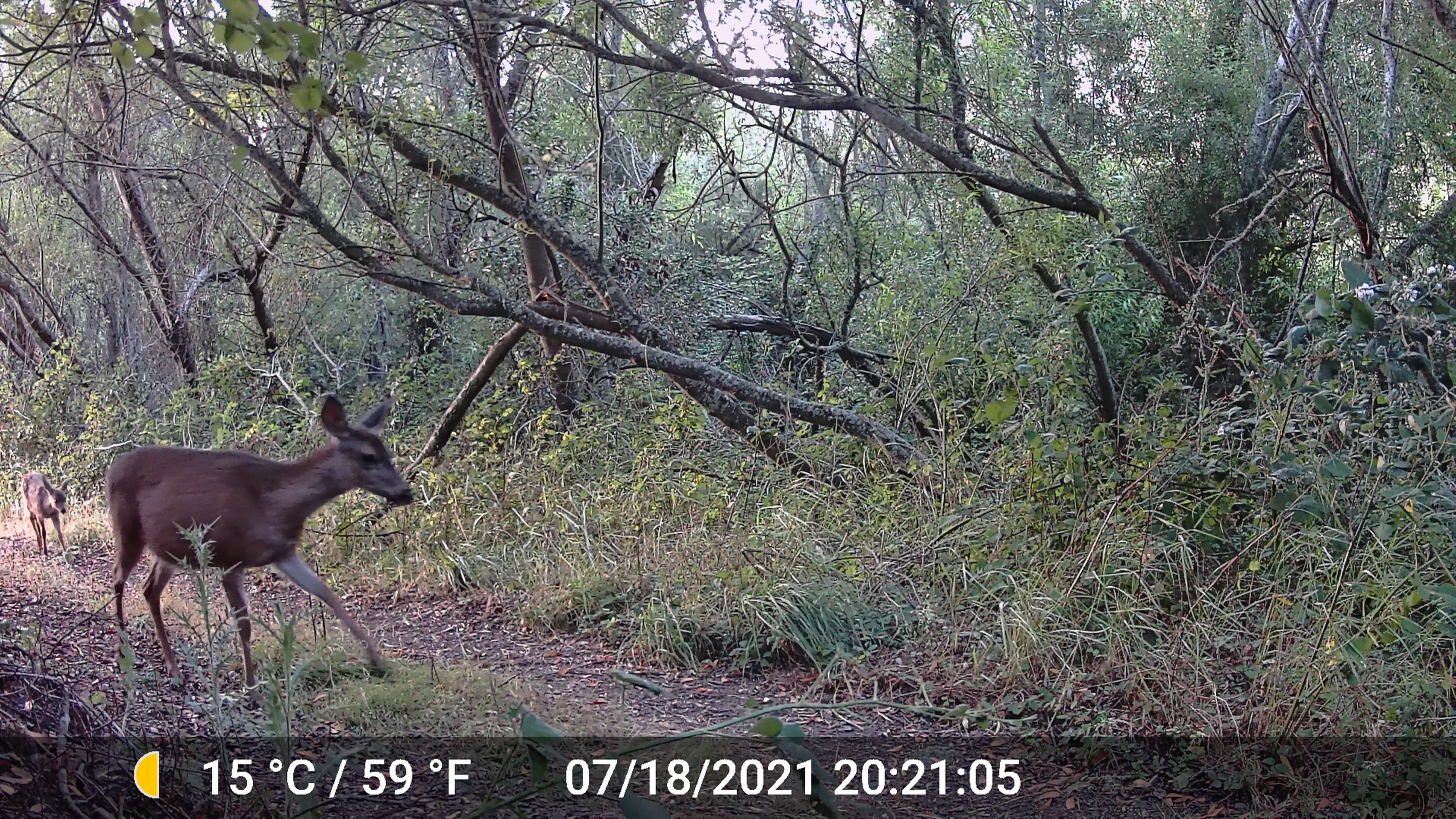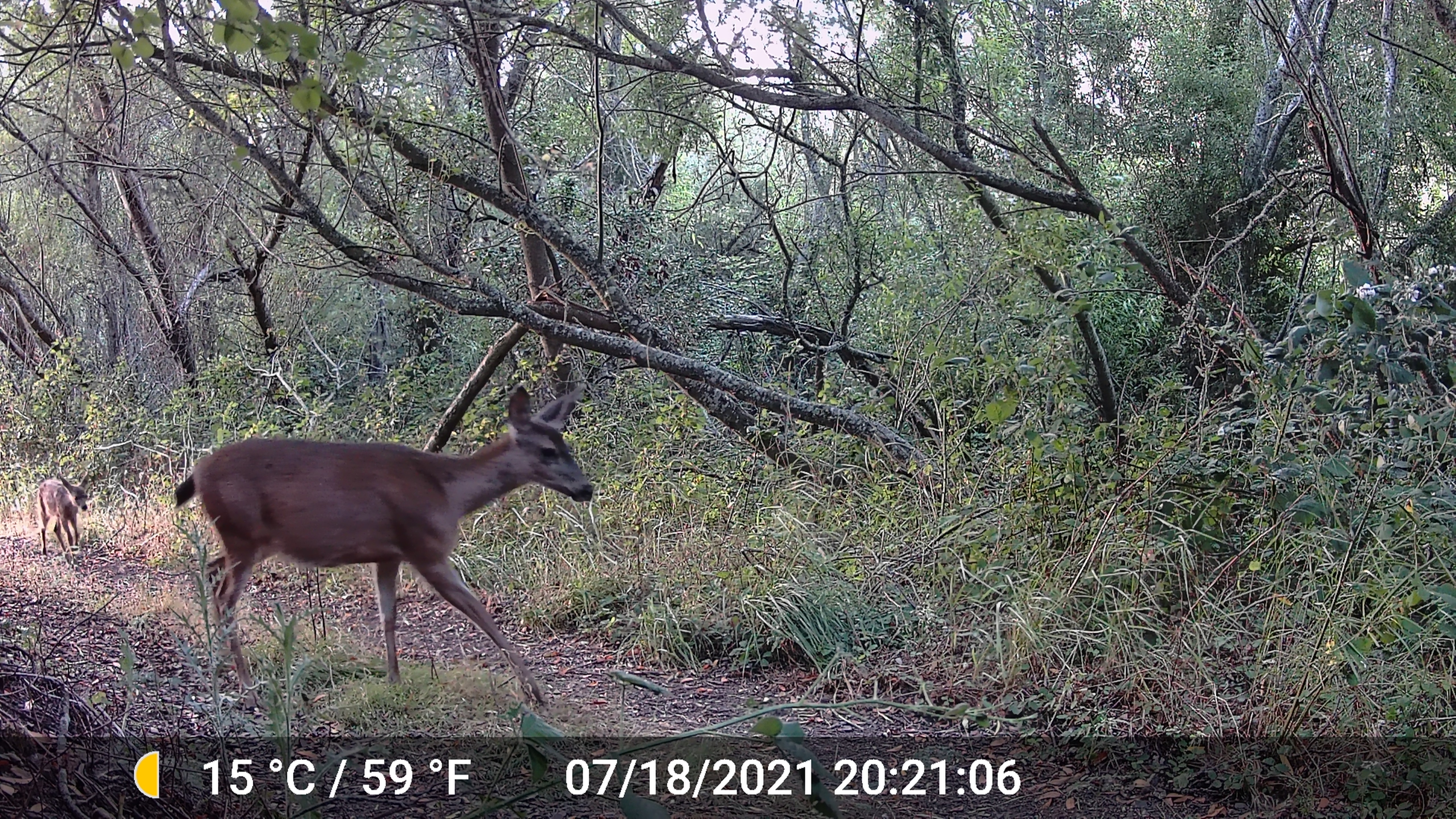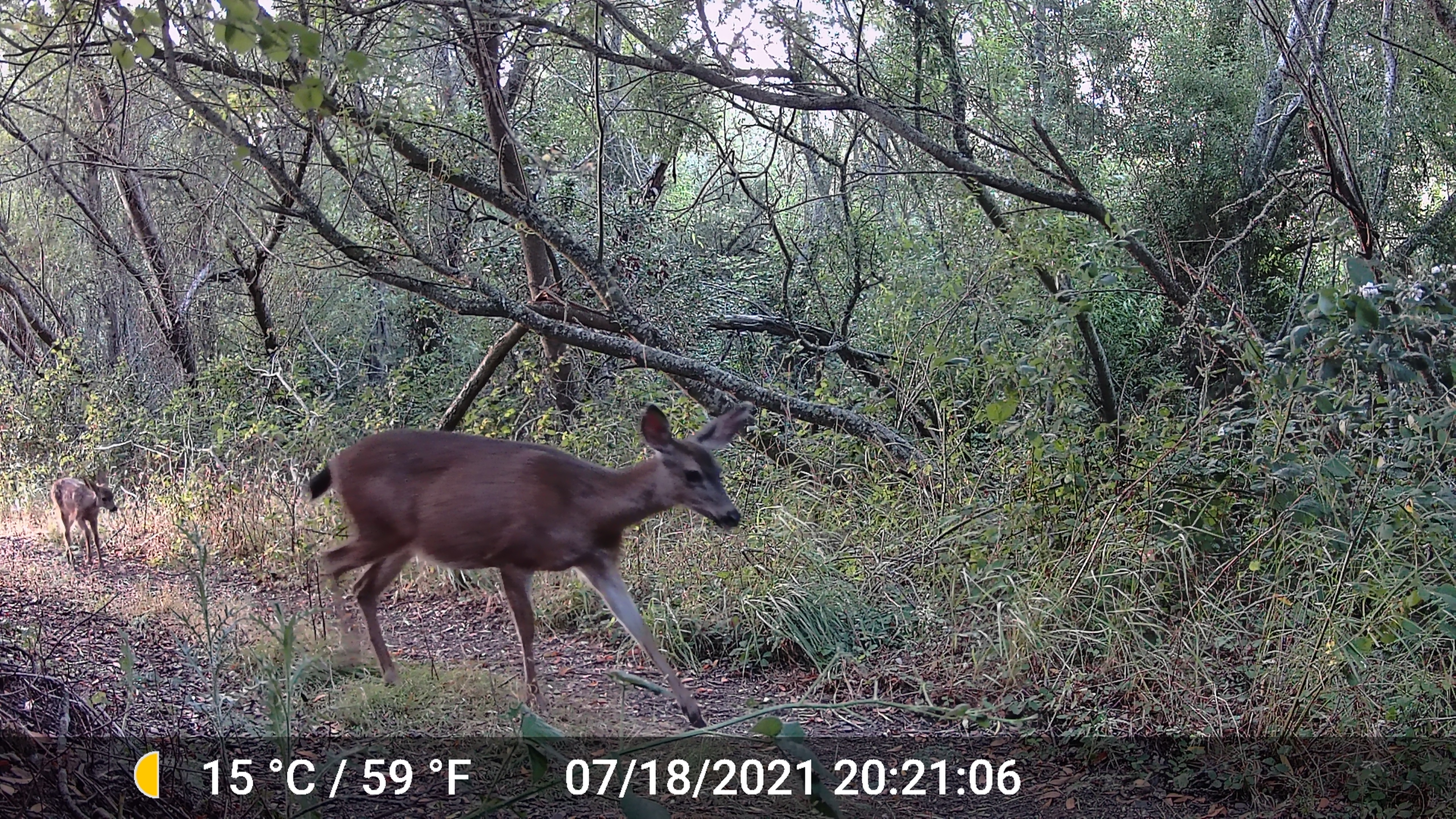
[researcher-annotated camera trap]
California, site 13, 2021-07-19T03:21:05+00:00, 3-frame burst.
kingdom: Animalia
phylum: Chordata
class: Mammalia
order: Artiodactyla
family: Cervidae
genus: Odocoileus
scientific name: Odocoileus hemionus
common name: mule deer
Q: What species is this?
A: Mule deer (Odocoileus hemionus).